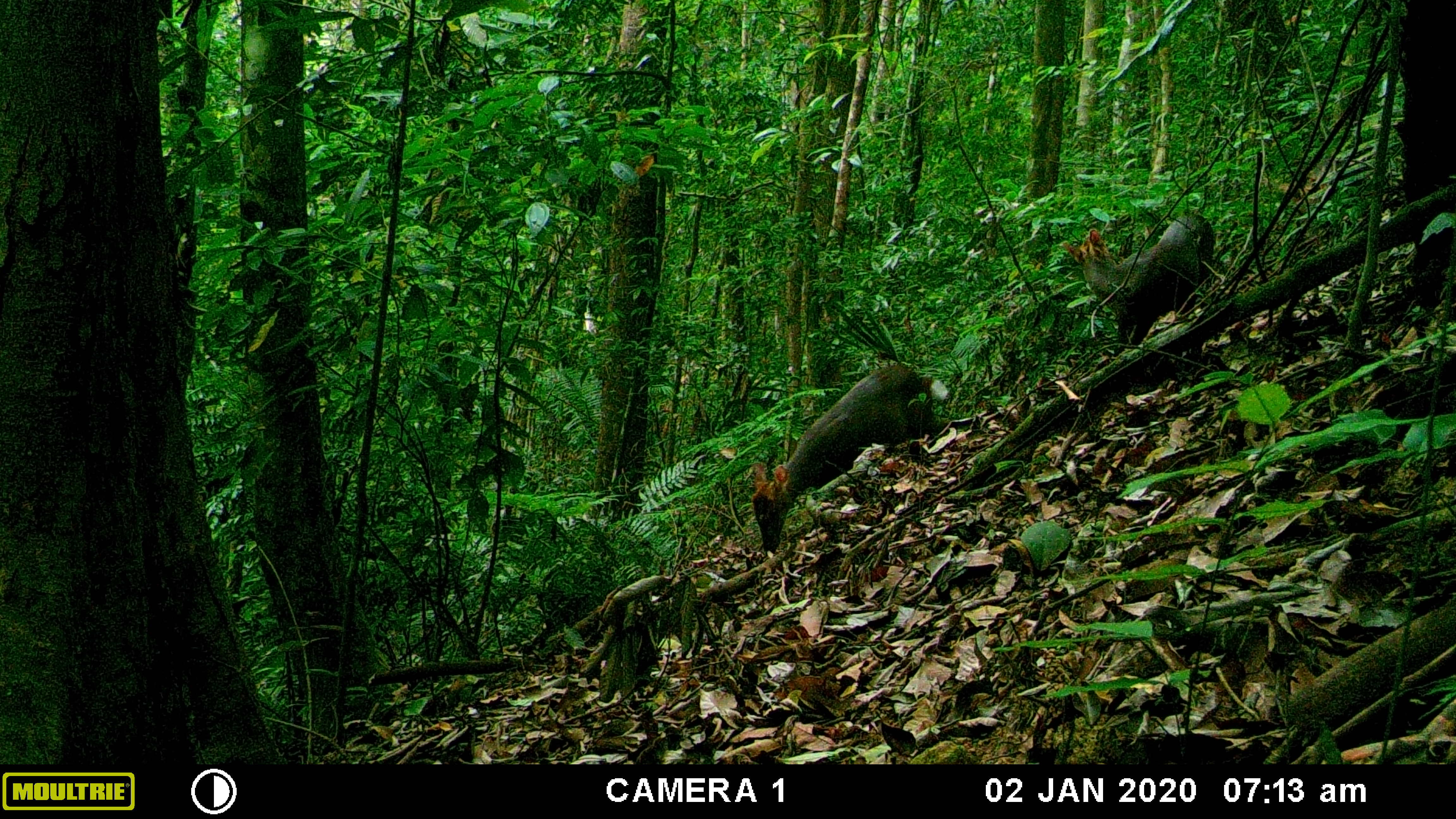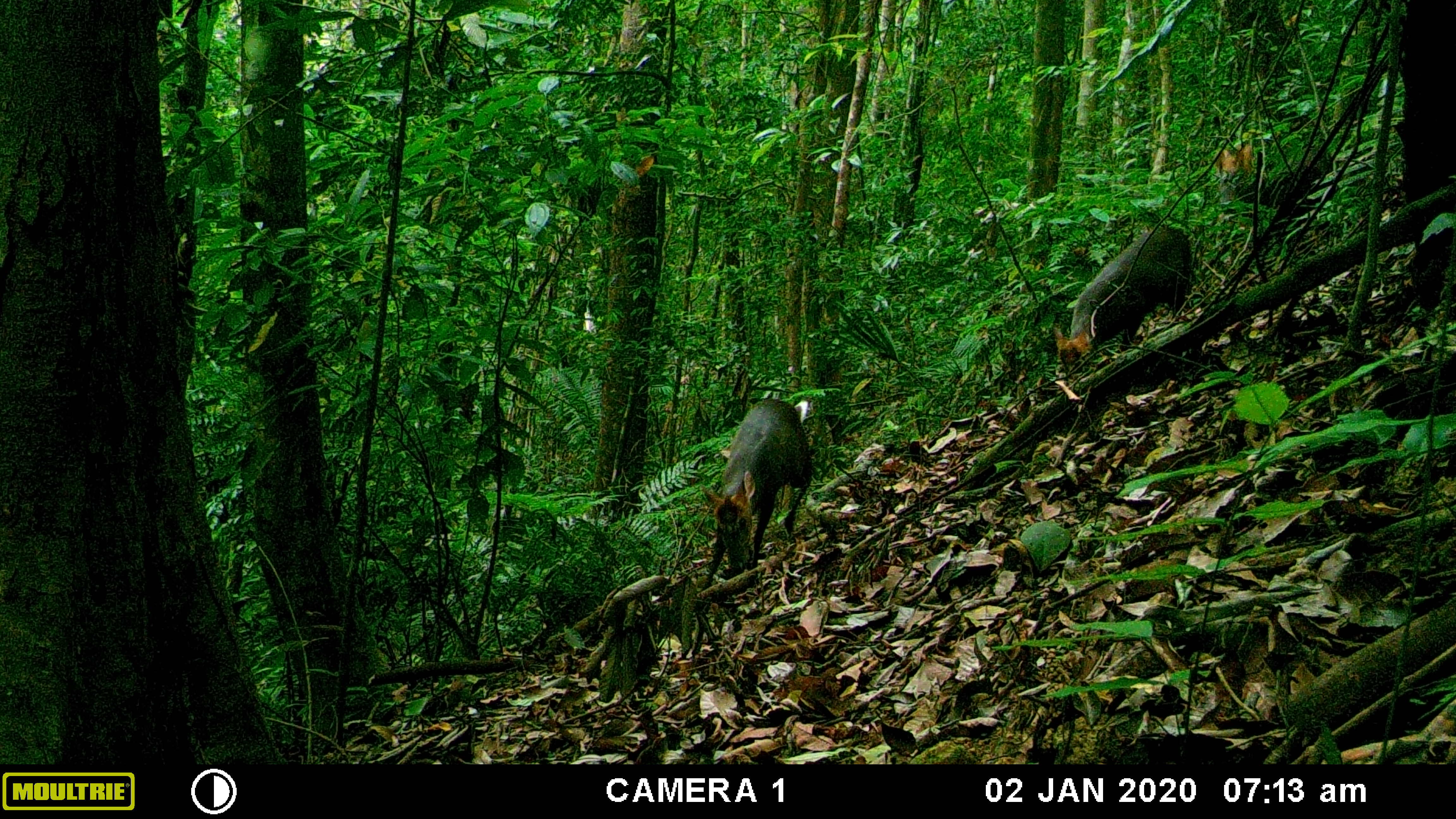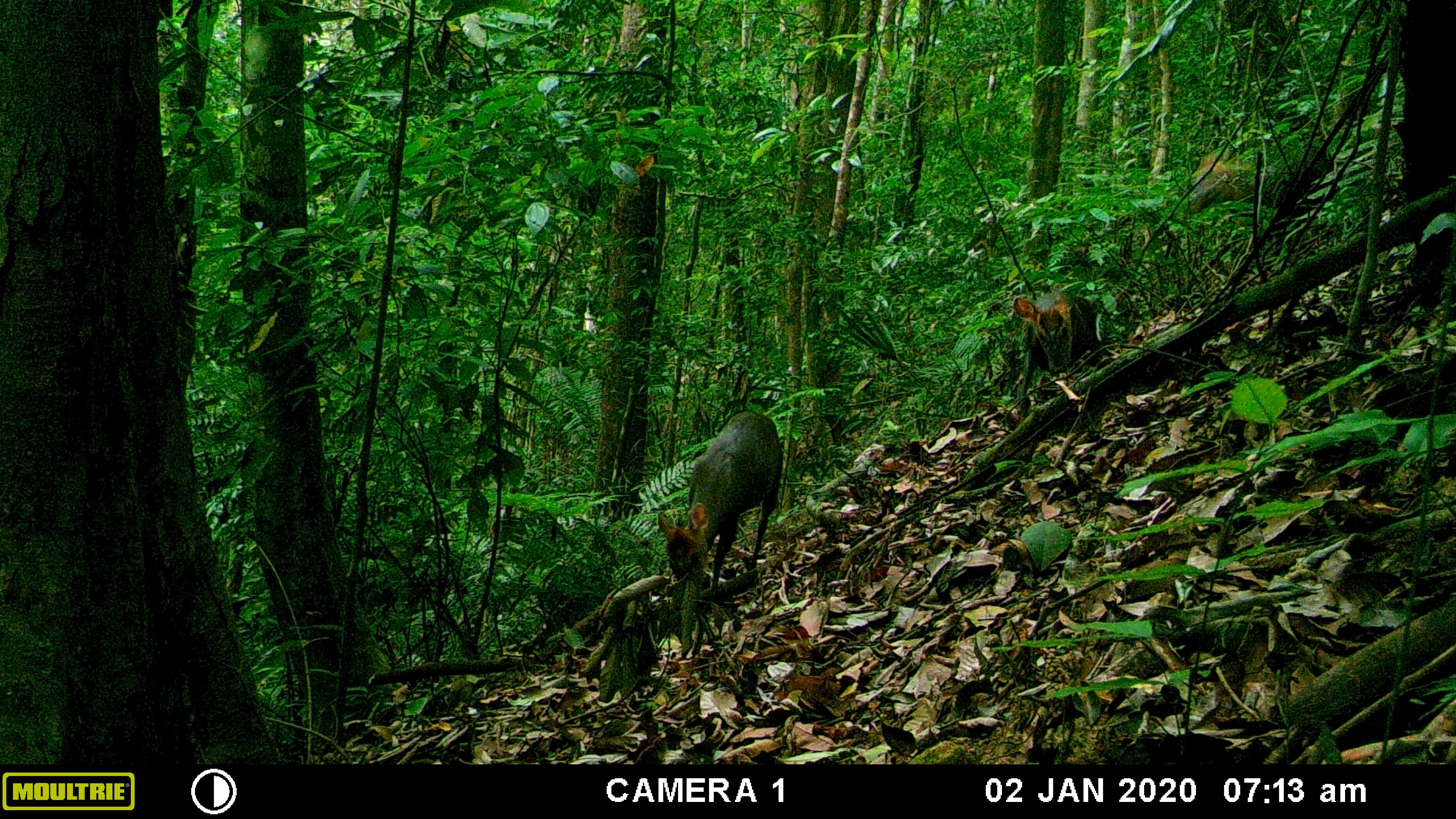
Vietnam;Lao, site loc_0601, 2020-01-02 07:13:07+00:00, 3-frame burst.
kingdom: Animalia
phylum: Chordata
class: Mammalia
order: Artiodactyla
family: Cervidae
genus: Muntiacus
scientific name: Muntiacus rooseveltorum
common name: roosevelt's muntjac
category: roosevelts muntjac group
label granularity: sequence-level